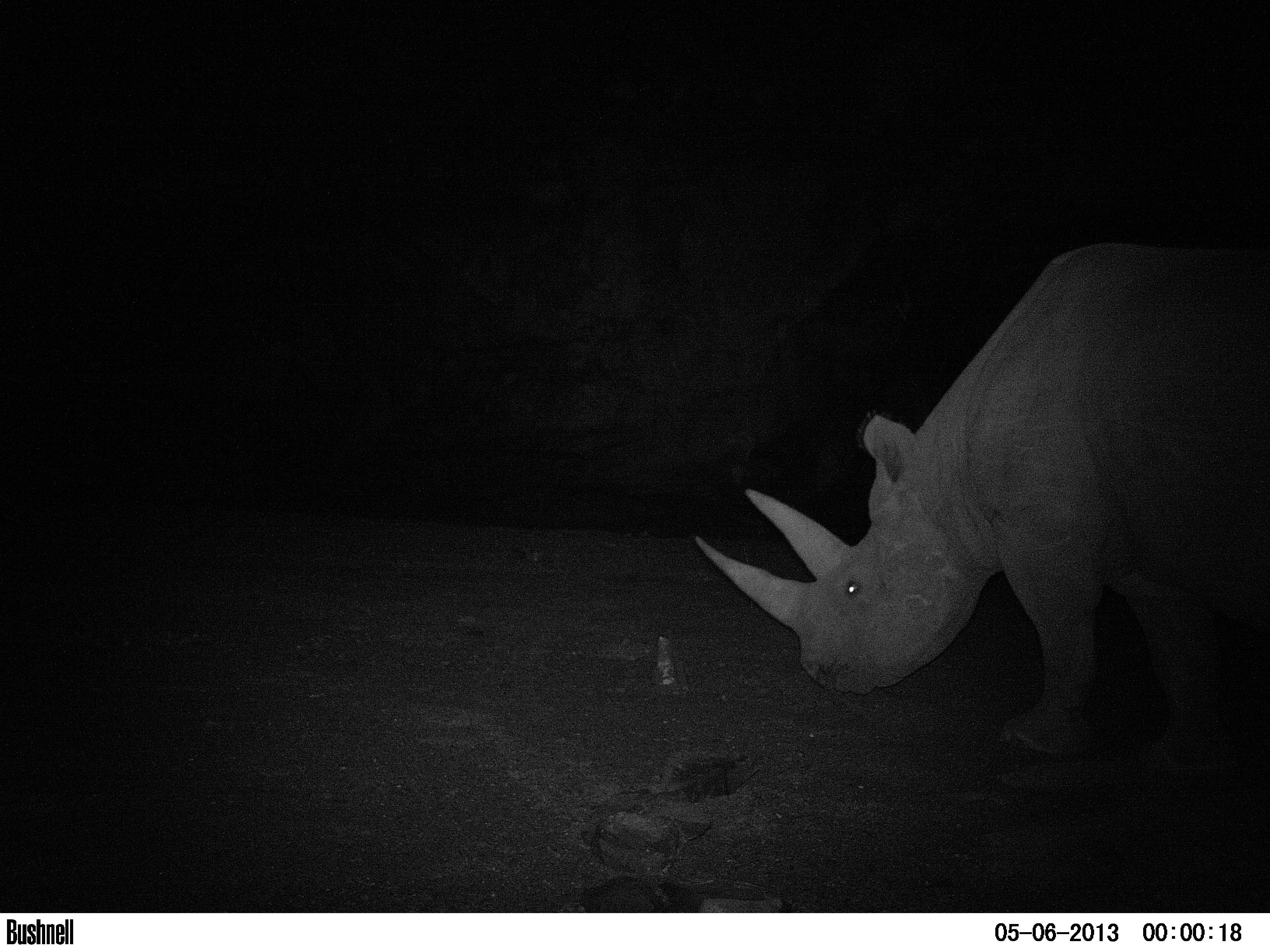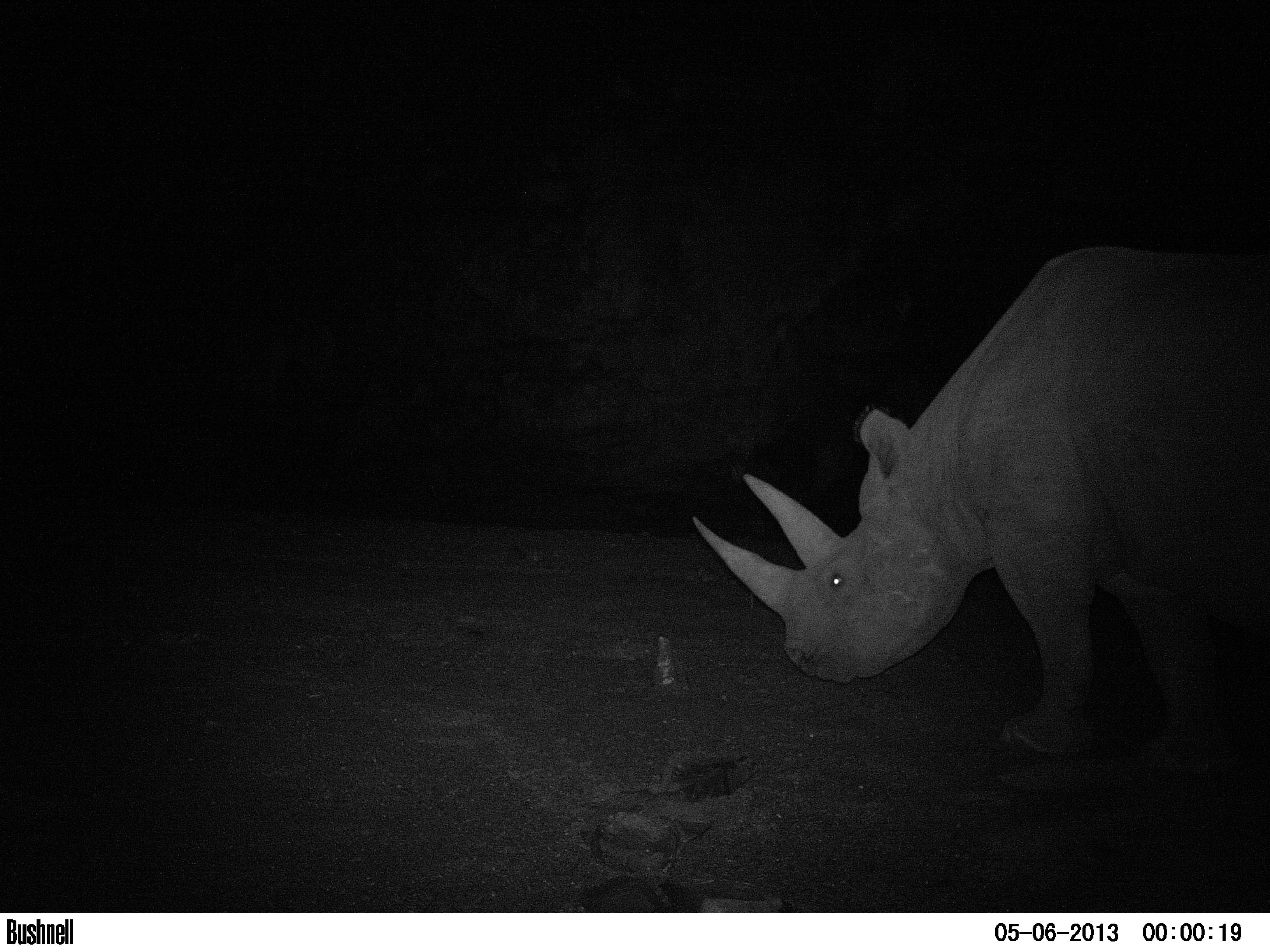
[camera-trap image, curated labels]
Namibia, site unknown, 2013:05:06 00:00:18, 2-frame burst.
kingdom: Animalia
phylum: Chordata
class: Mammalia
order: Perissodactyla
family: Rhinocerotidae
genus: Diceros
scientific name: Diceros bicornis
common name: black rhinoceros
Diceros bicornis (black rhinoceros).